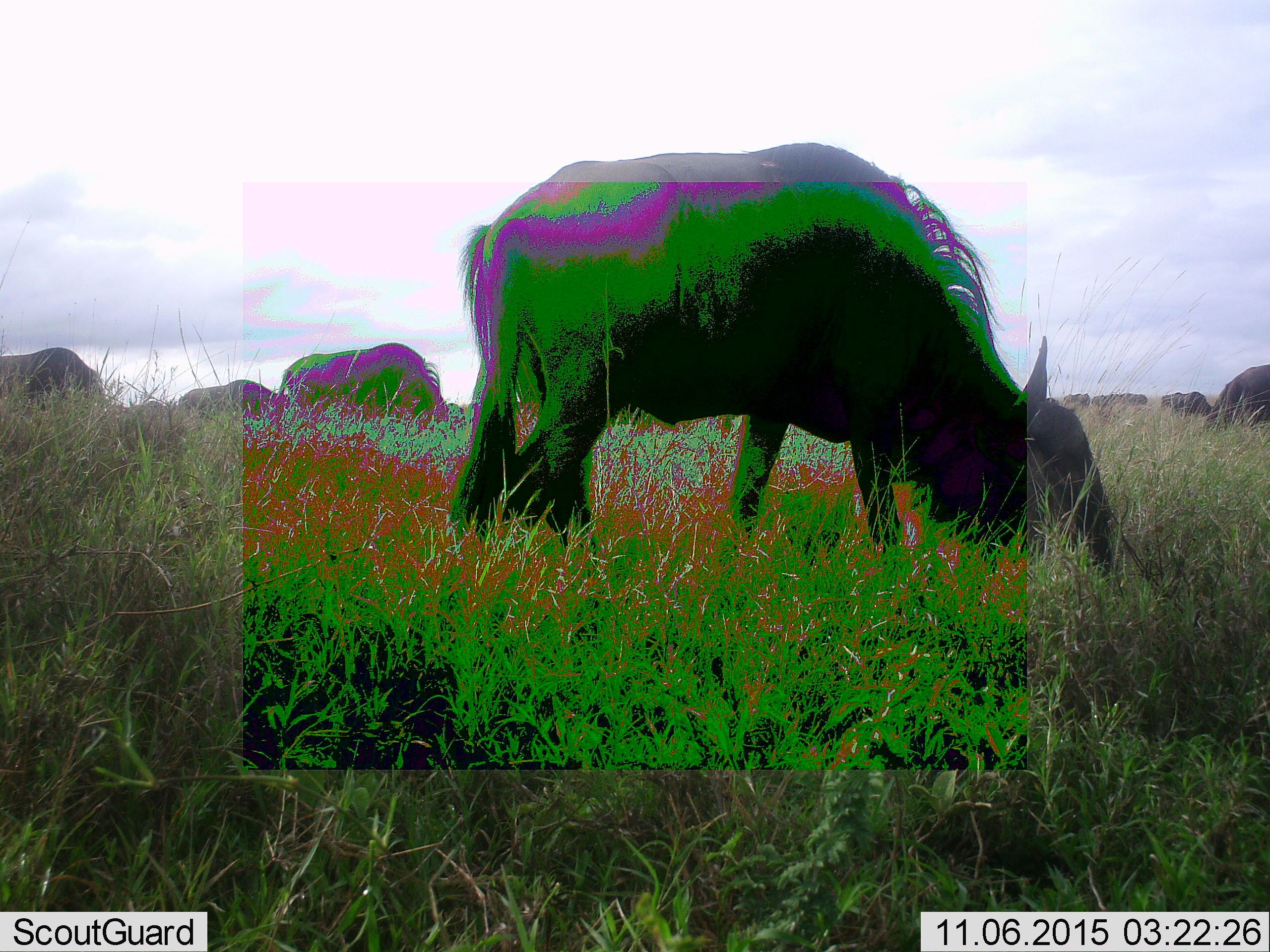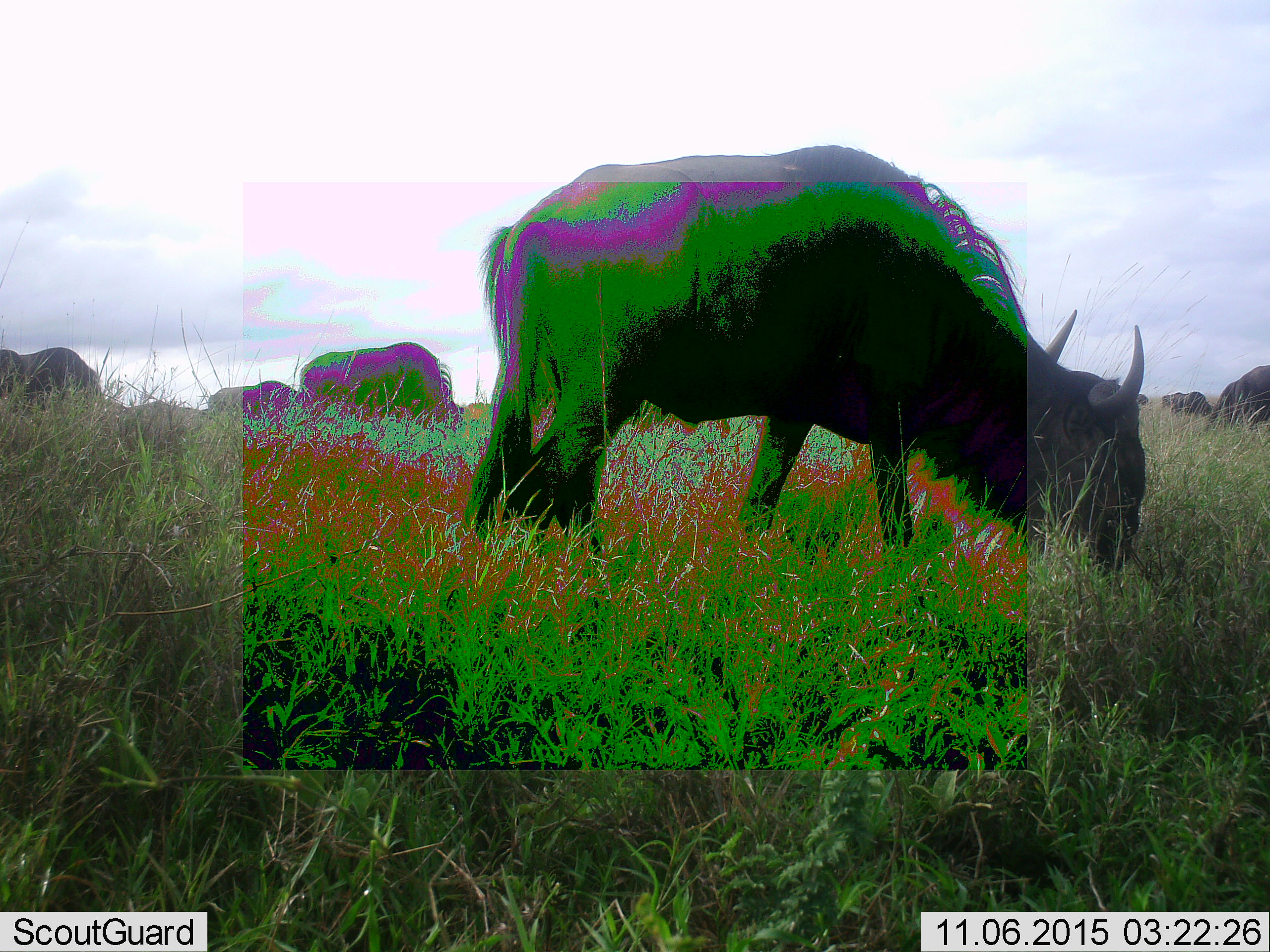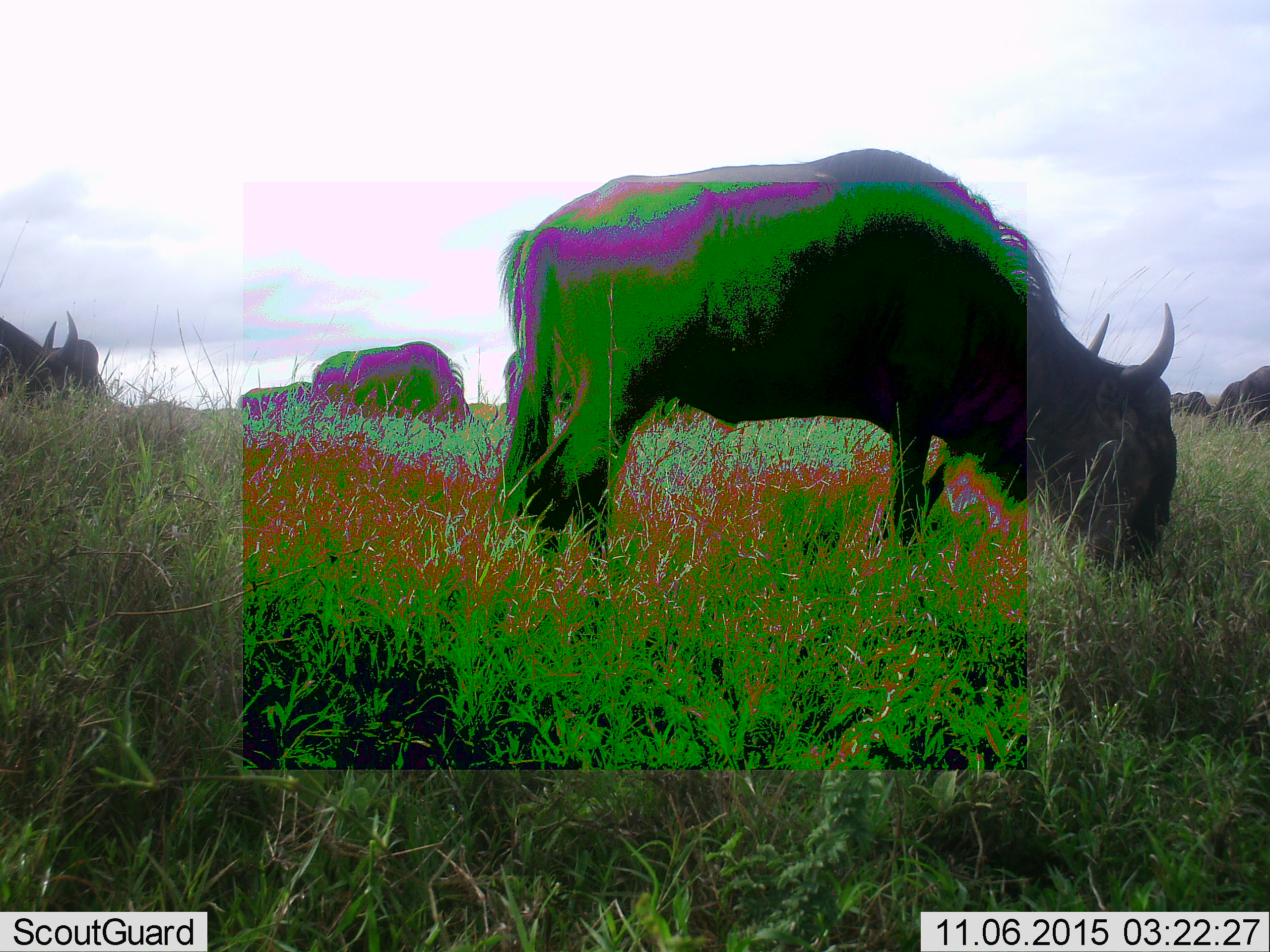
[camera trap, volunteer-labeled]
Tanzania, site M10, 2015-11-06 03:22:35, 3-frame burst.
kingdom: Animalia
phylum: Chordata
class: Mammalia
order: Artiodactyla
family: Bovidae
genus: Connochaetes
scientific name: Connochaetes taurinus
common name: blue wildebeest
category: wildebeest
Wildebeest (blue wildebeest) (Connochaetes taurinus), count 8. Behavior (volunteer vote fractions): standing 25%, resting 0%, moving 62%, interacting 0%. Young present (vote fraction): 0%. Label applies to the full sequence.